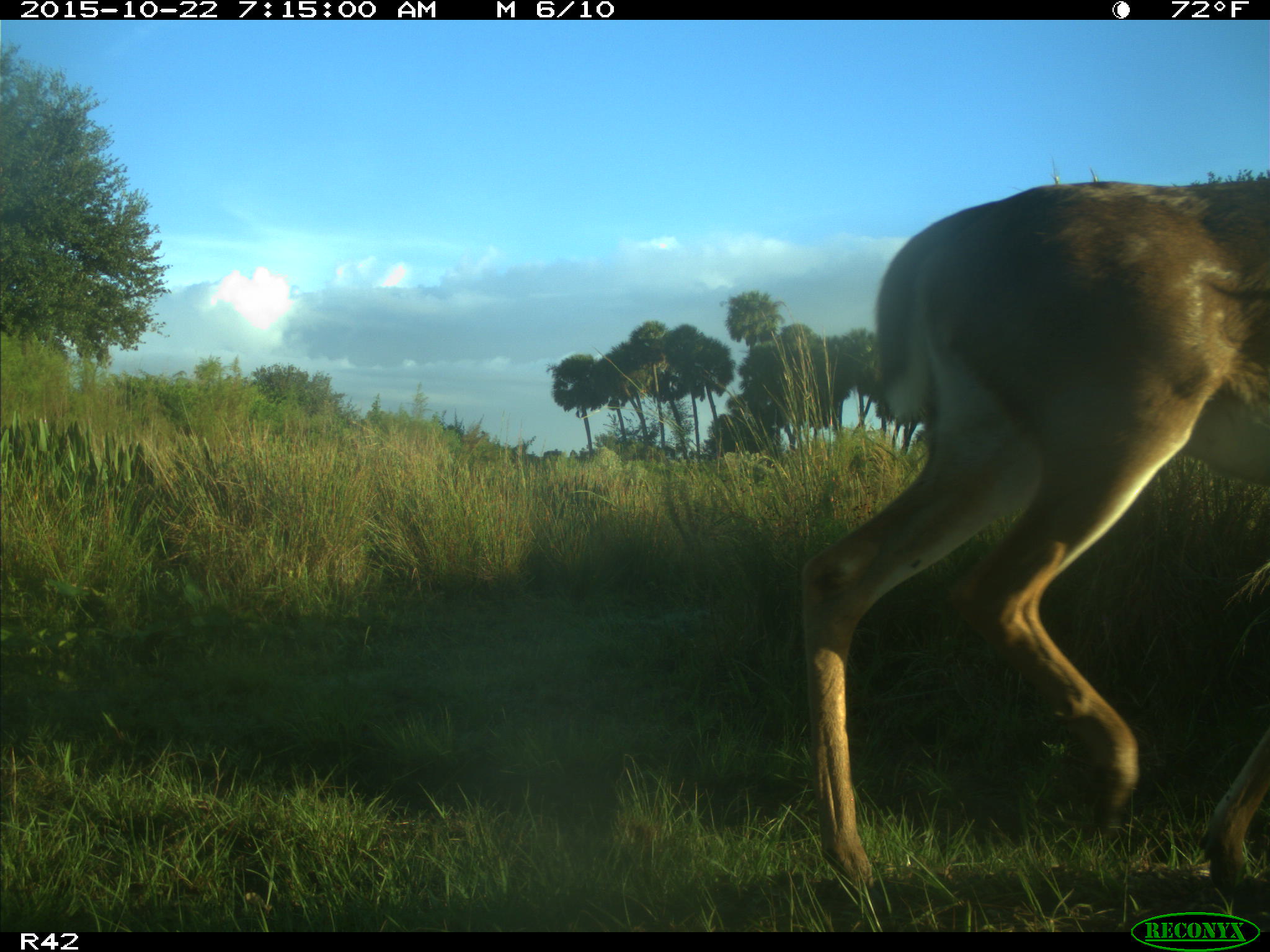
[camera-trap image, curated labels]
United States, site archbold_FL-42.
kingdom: Animalia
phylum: Chordata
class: Mammalia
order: Artiodactyla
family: Cervidae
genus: Odocoileus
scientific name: Odocoileus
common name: deer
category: unidentified deer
Unidentified deer (deer) (Odocoileus).